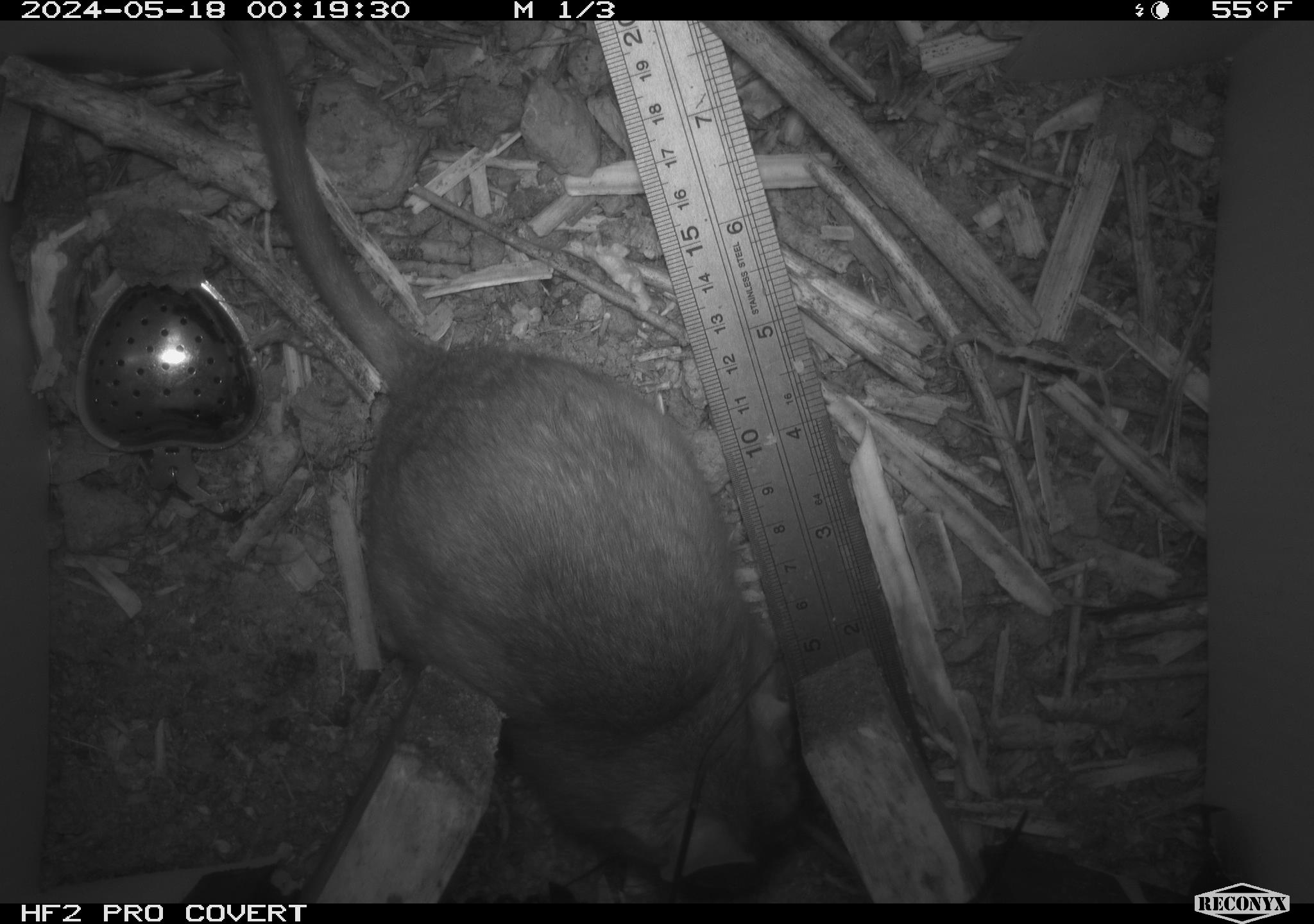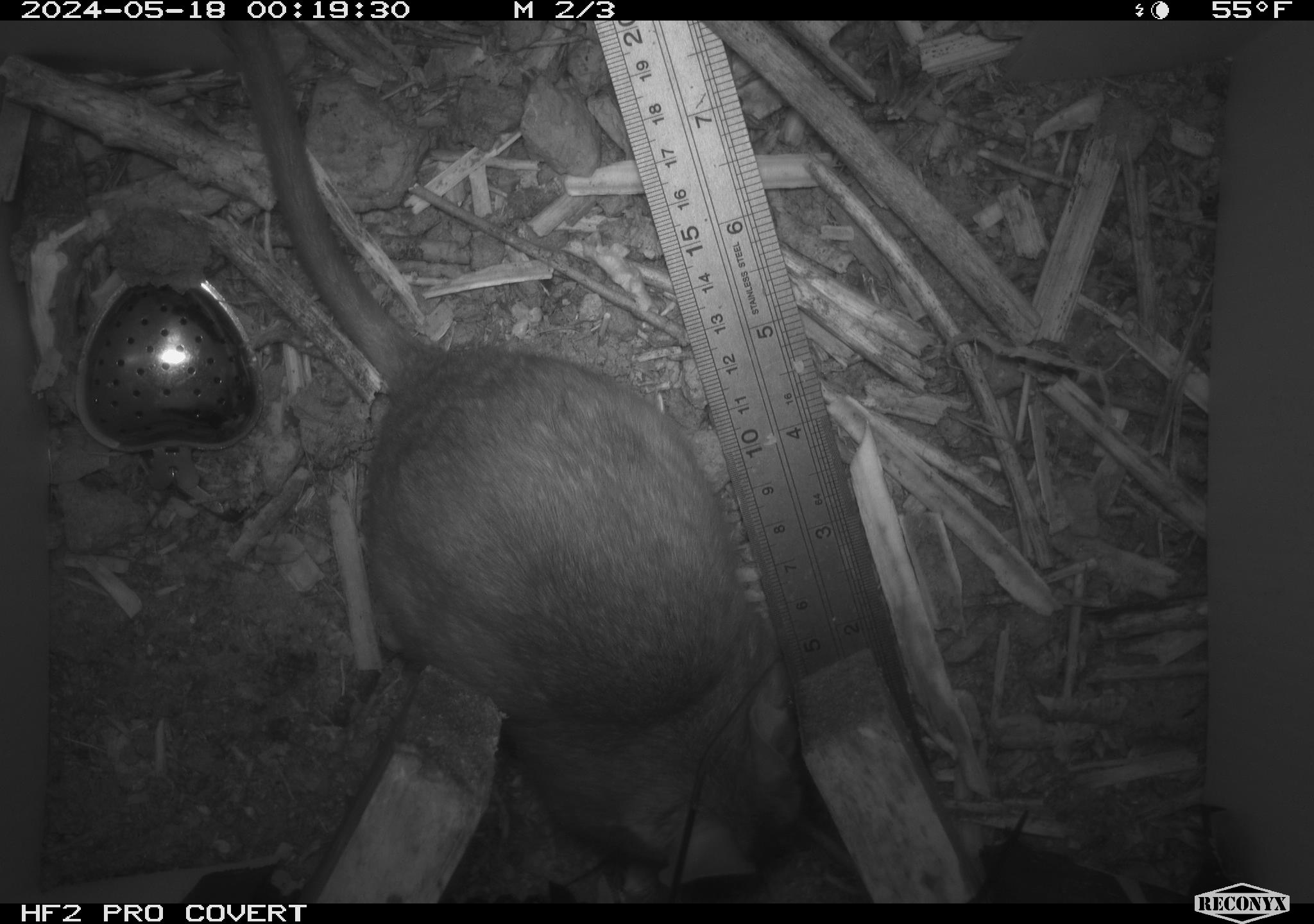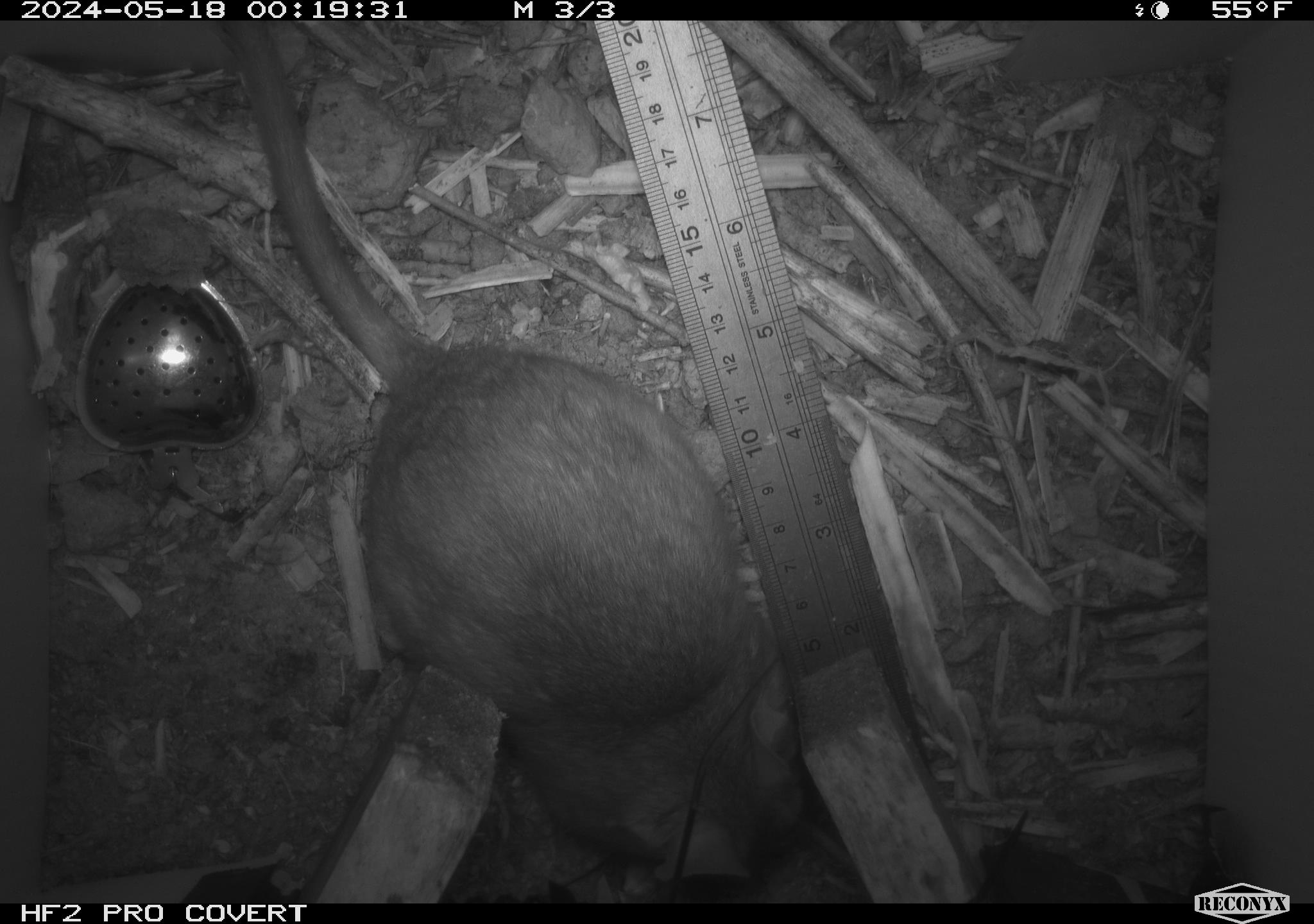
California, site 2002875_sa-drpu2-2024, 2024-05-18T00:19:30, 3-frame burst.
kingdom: Animalia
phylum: Chordata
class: Mammalia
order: Rodentia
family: Cricetidae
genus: Neotoma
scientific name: Neotoma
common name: pack rat or woodrat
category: neotoma species